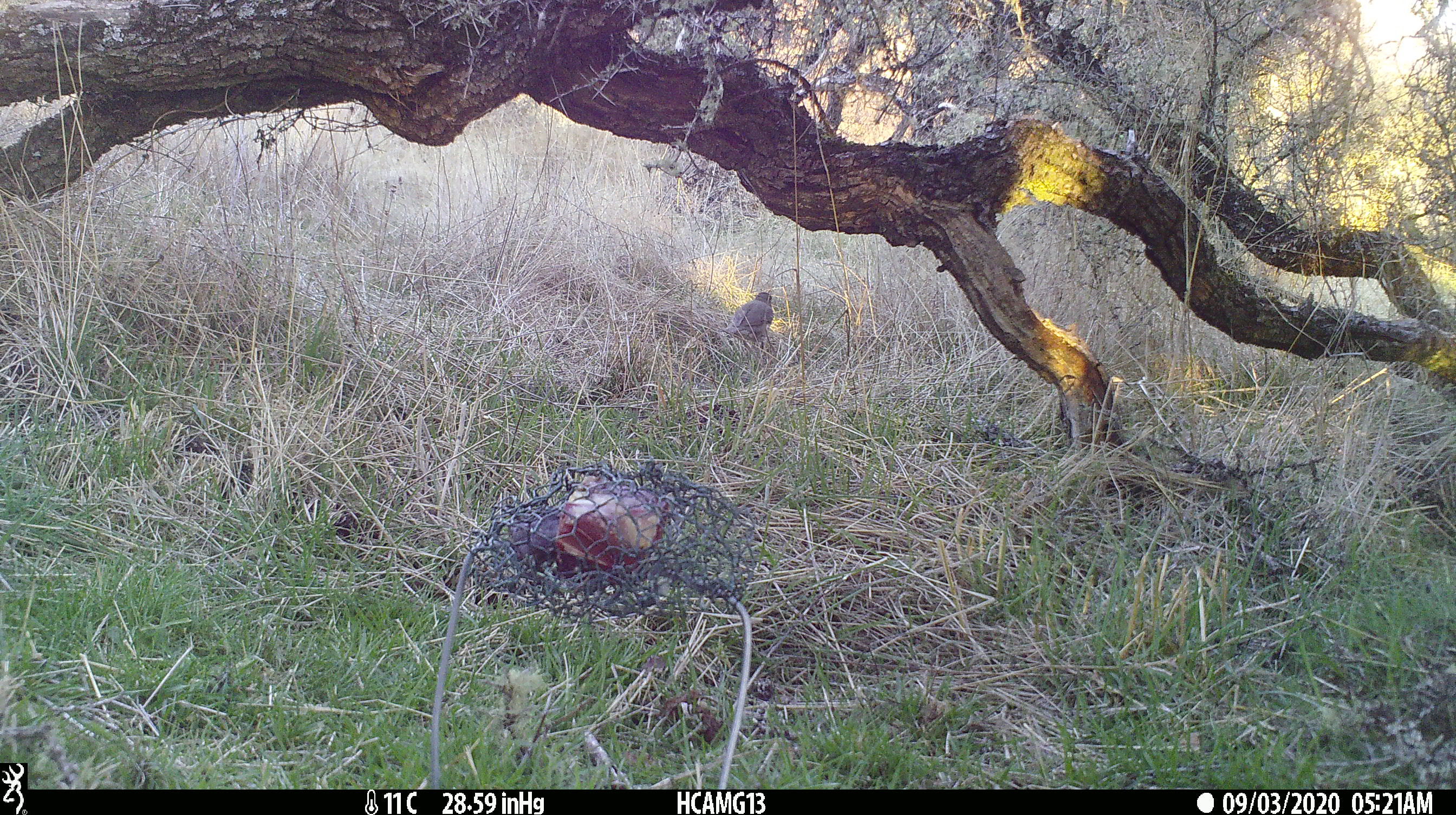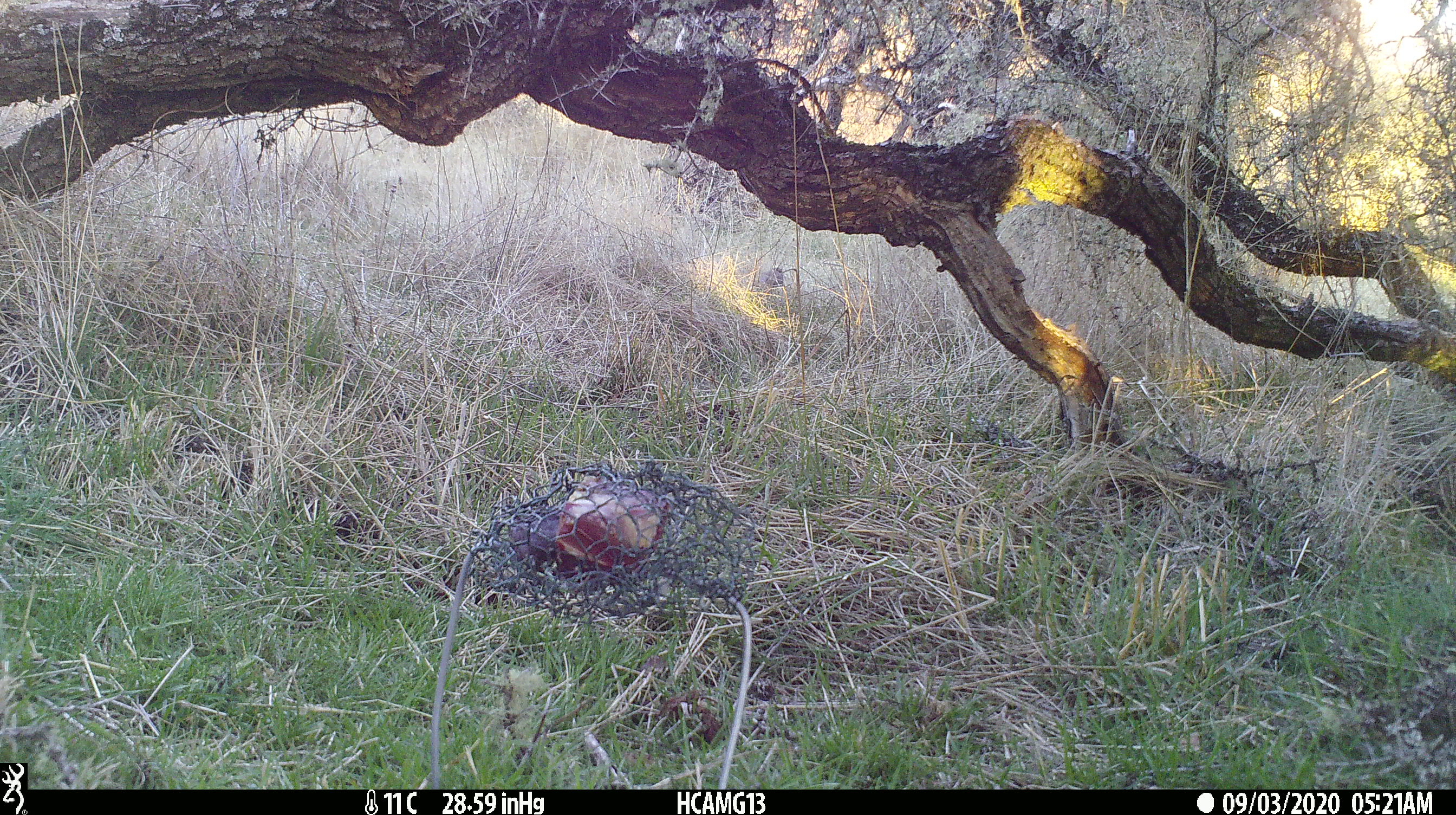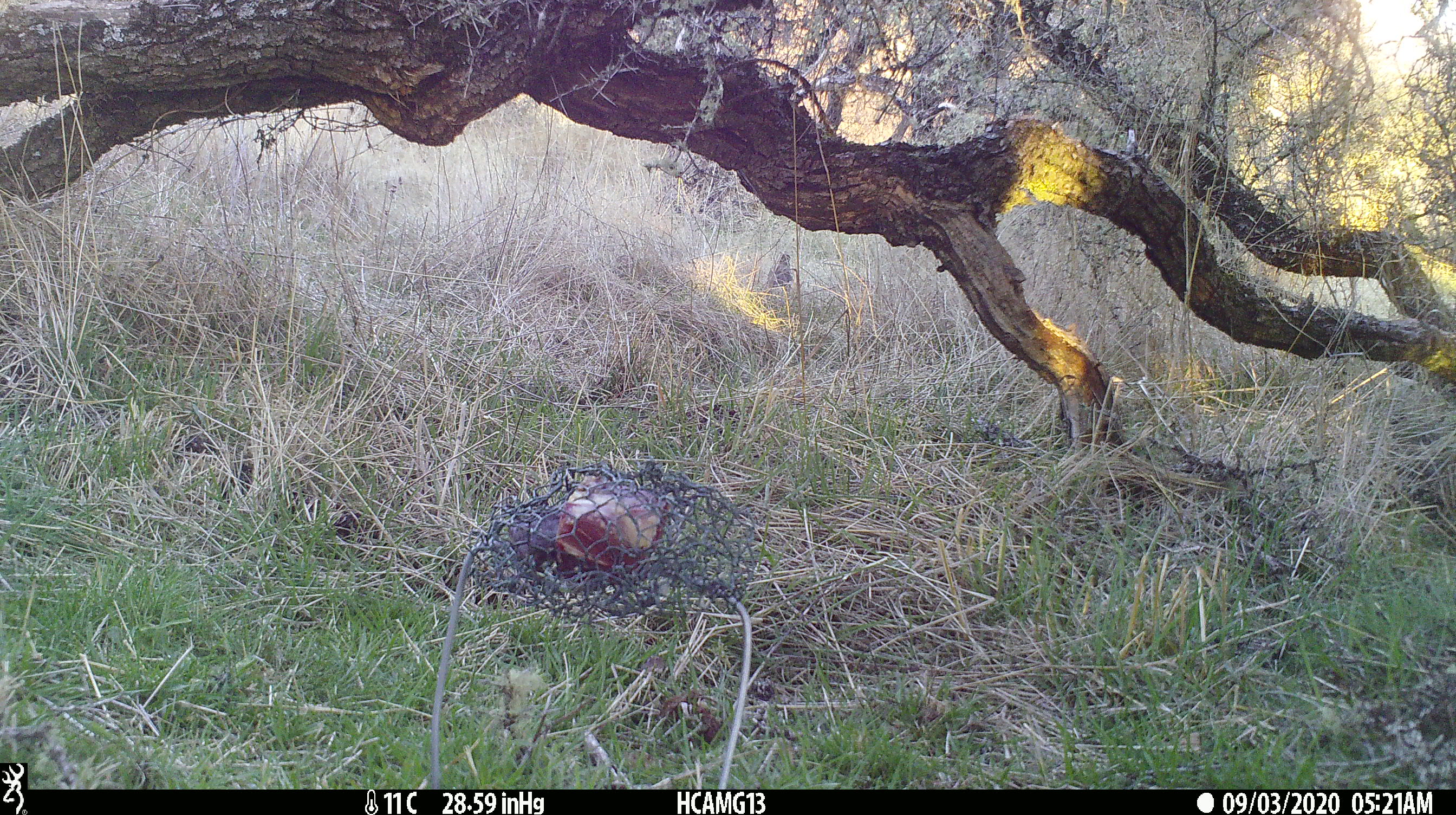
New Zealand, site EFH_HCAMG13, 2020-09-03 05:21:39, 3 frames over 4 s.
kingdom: Animalia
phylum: Chordata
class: Aves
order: Passeriformes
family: Turdidae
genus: Turdus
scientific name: Turdus philomelos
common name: song thrush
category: thrush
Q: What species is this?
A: Thrush (song thrush) (Turdus philomelos).